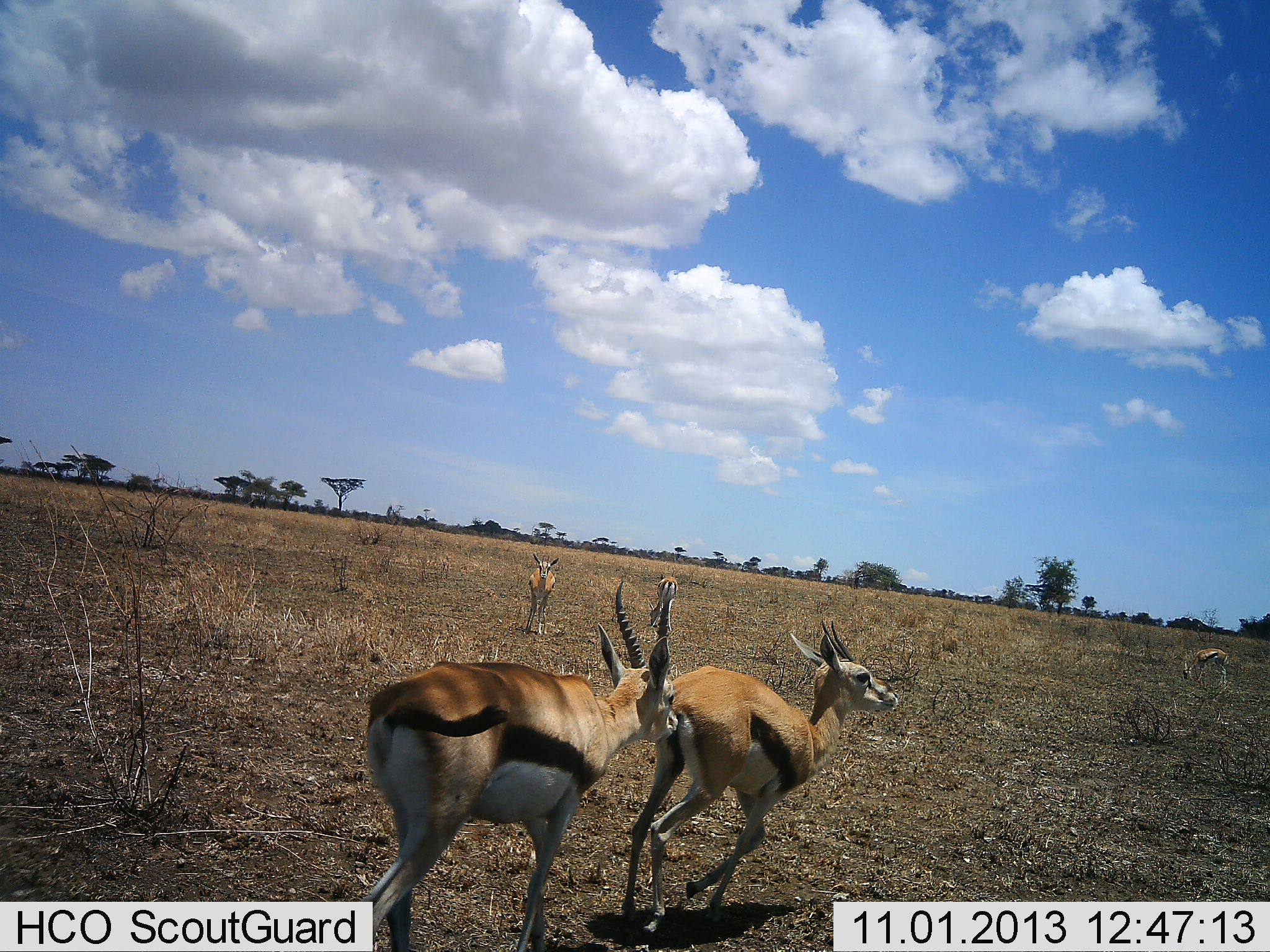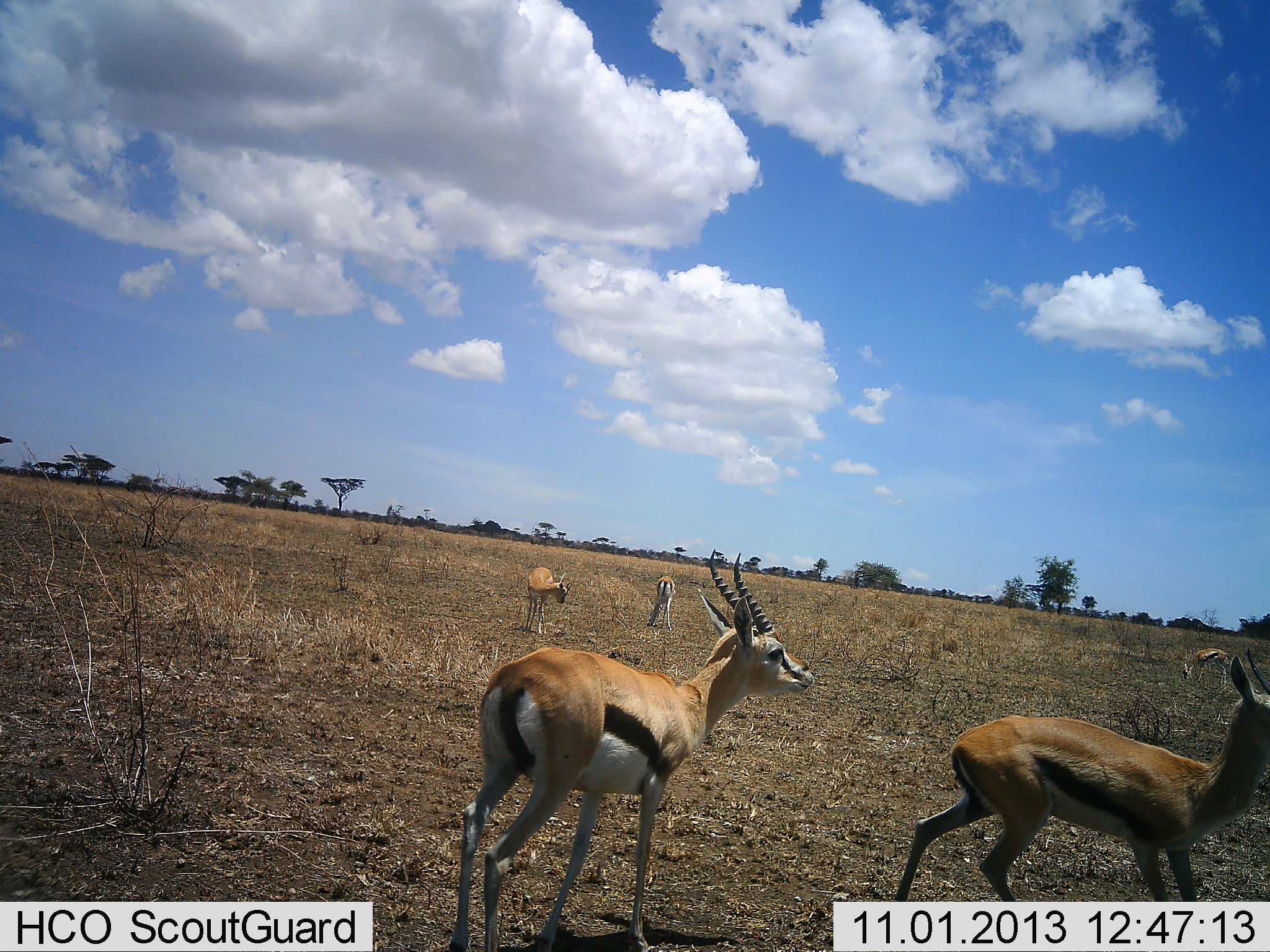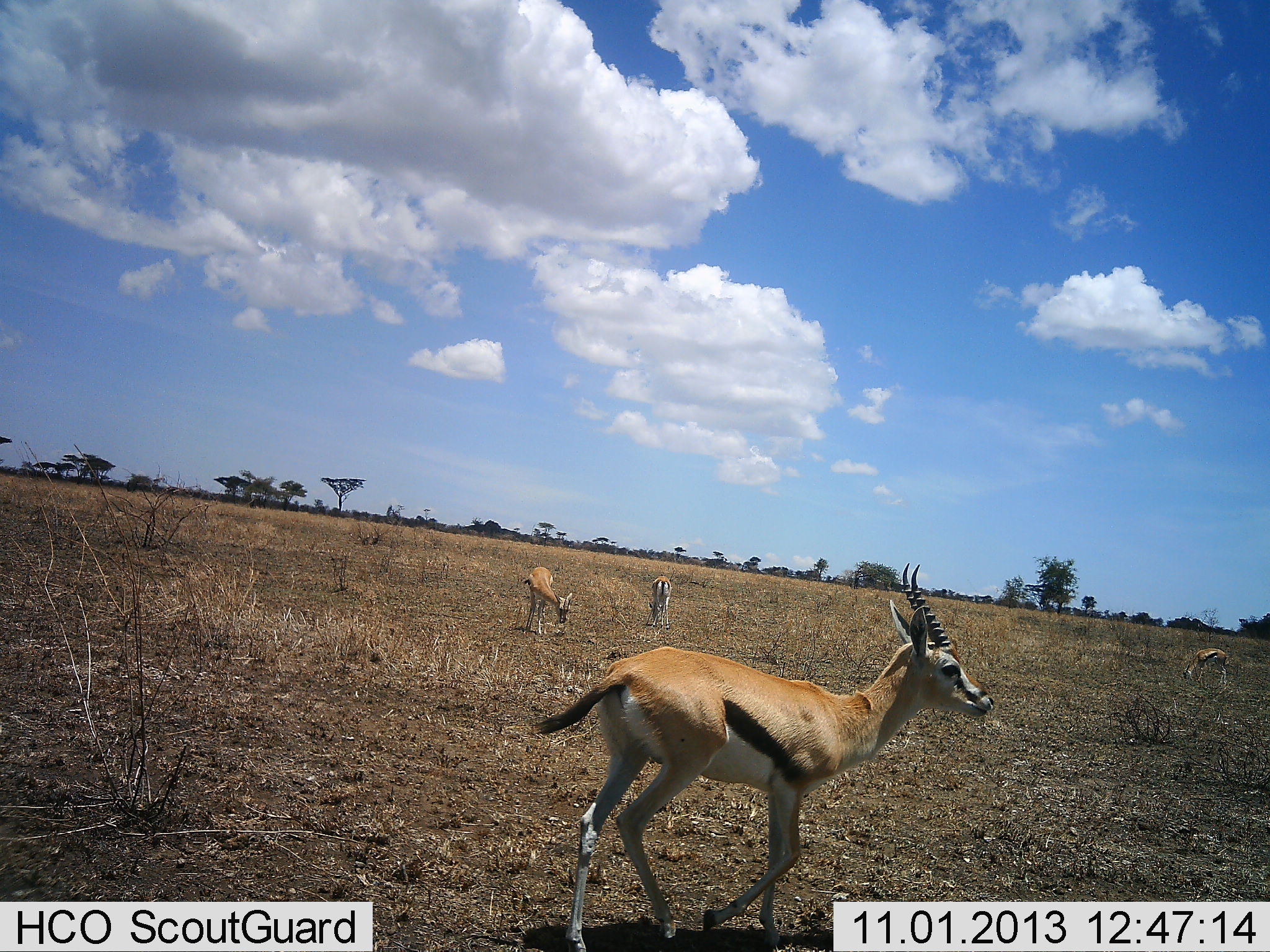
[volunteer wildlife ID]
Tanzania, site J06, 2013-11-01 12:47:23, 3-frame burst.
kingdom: Animalia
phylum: Chordata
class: Mammalia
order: Artiodactyla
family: Bovidae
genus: Eudorcas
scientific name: Eudorcas thomsonii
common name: thomson's gazelle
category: gazellethomsons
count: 5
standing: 50%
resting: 5%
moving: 75%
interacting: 20%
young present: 0%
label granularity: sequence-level